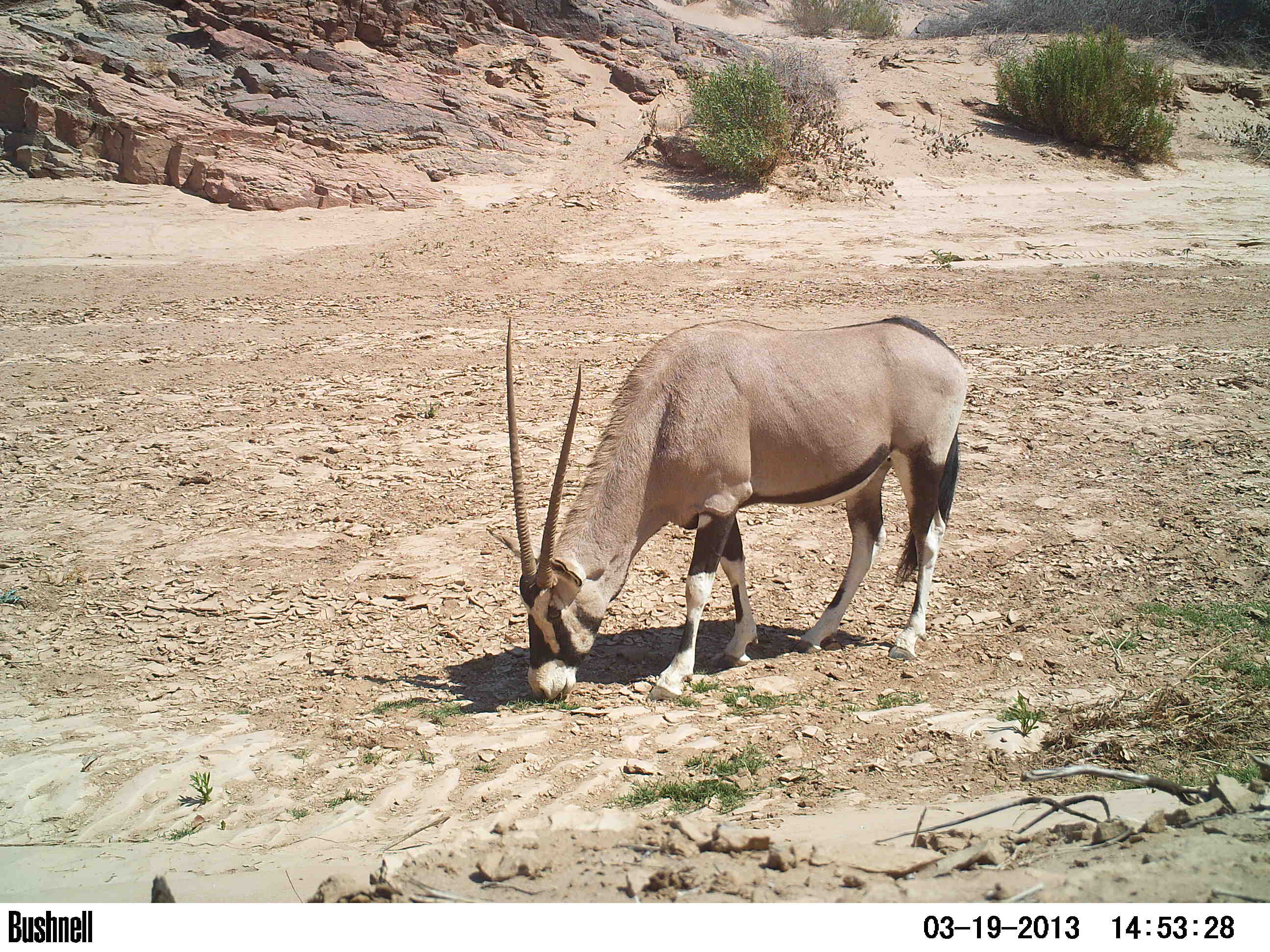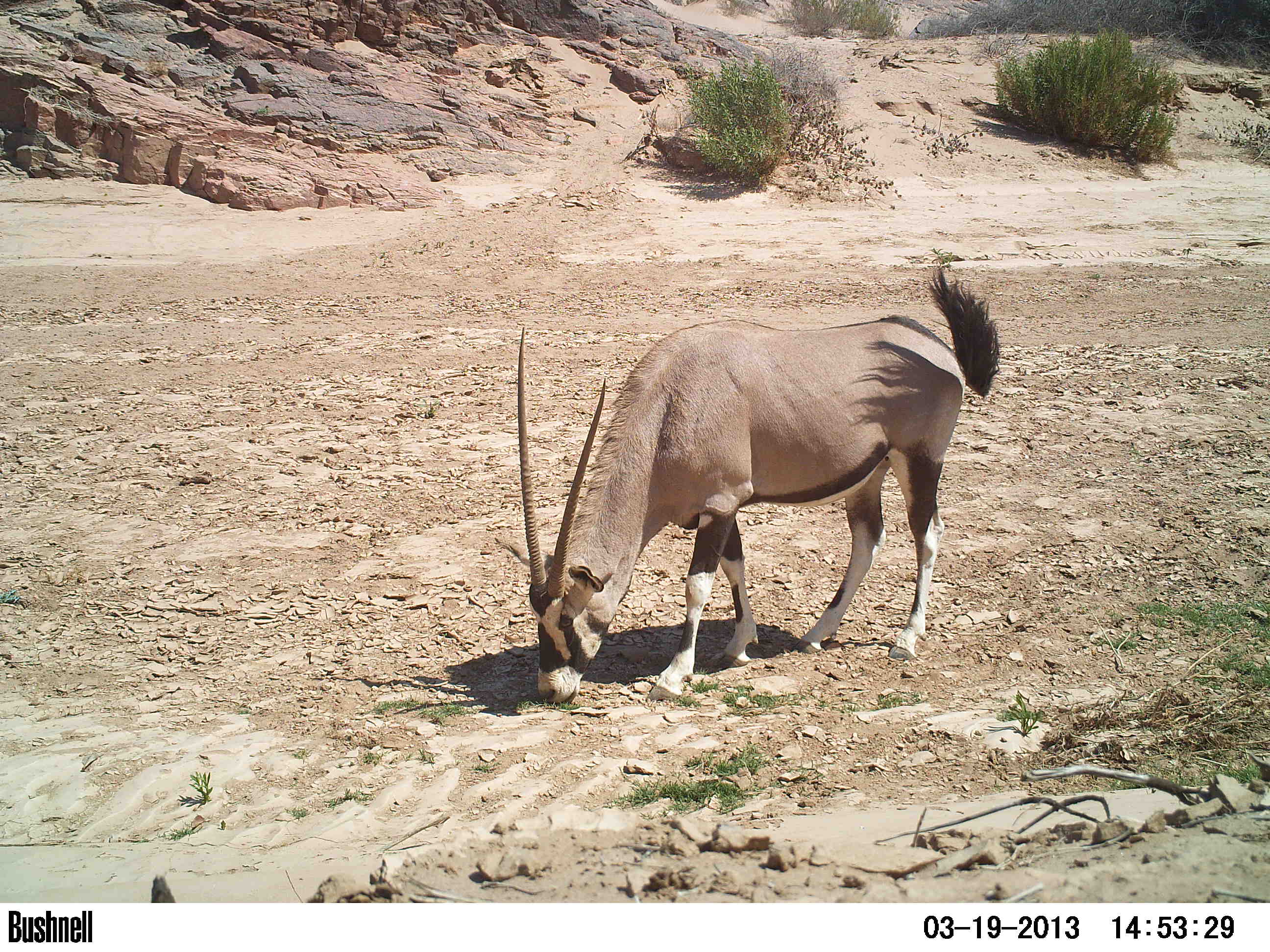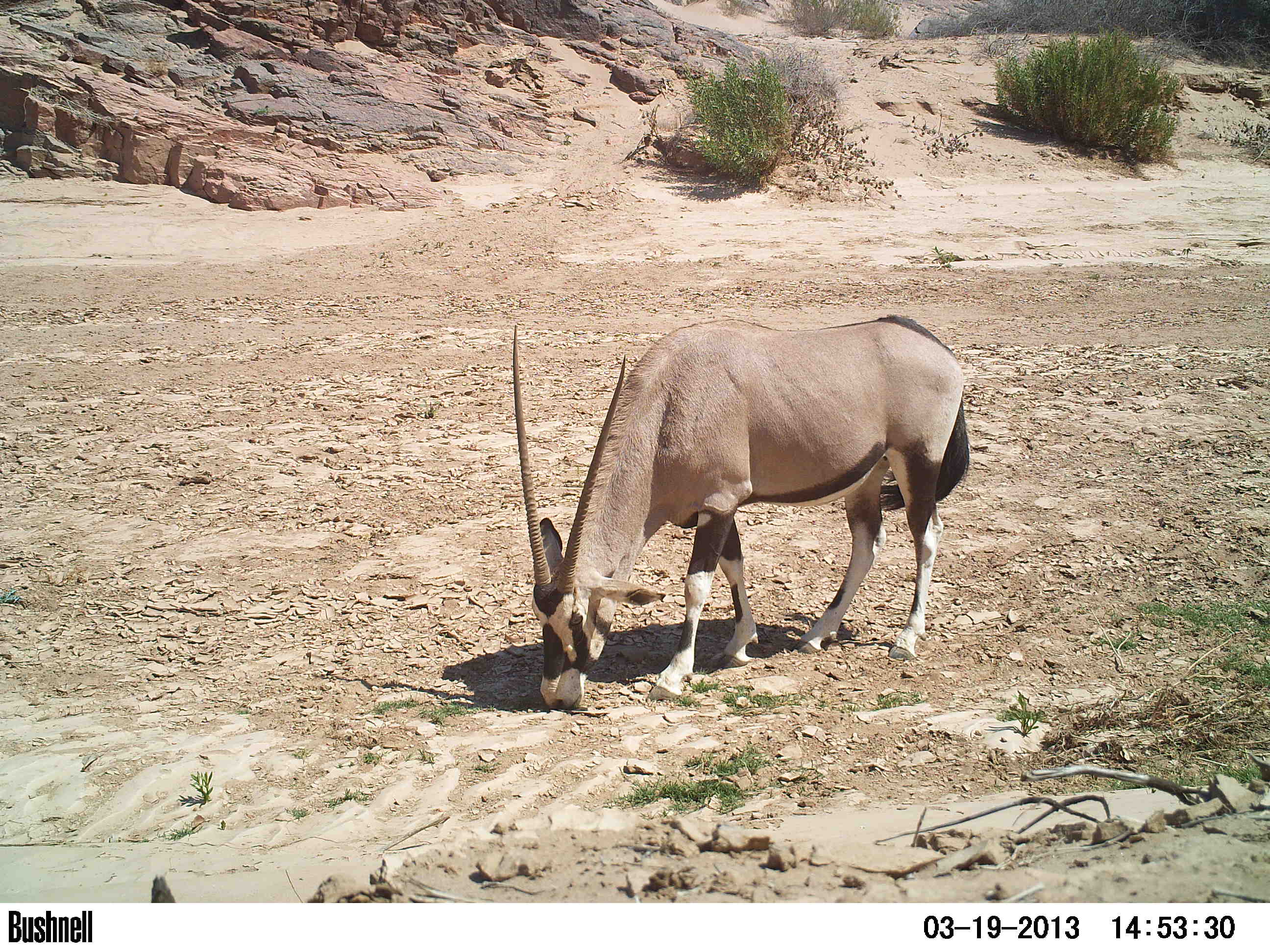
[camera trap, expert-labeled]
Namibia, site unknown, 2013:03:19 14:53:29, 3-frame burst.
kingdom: Animalia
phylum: Chordata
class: Mammalia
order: Artiodactyla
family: Bovidae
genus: Oryx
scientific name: Oryx gazella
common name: gemsbok